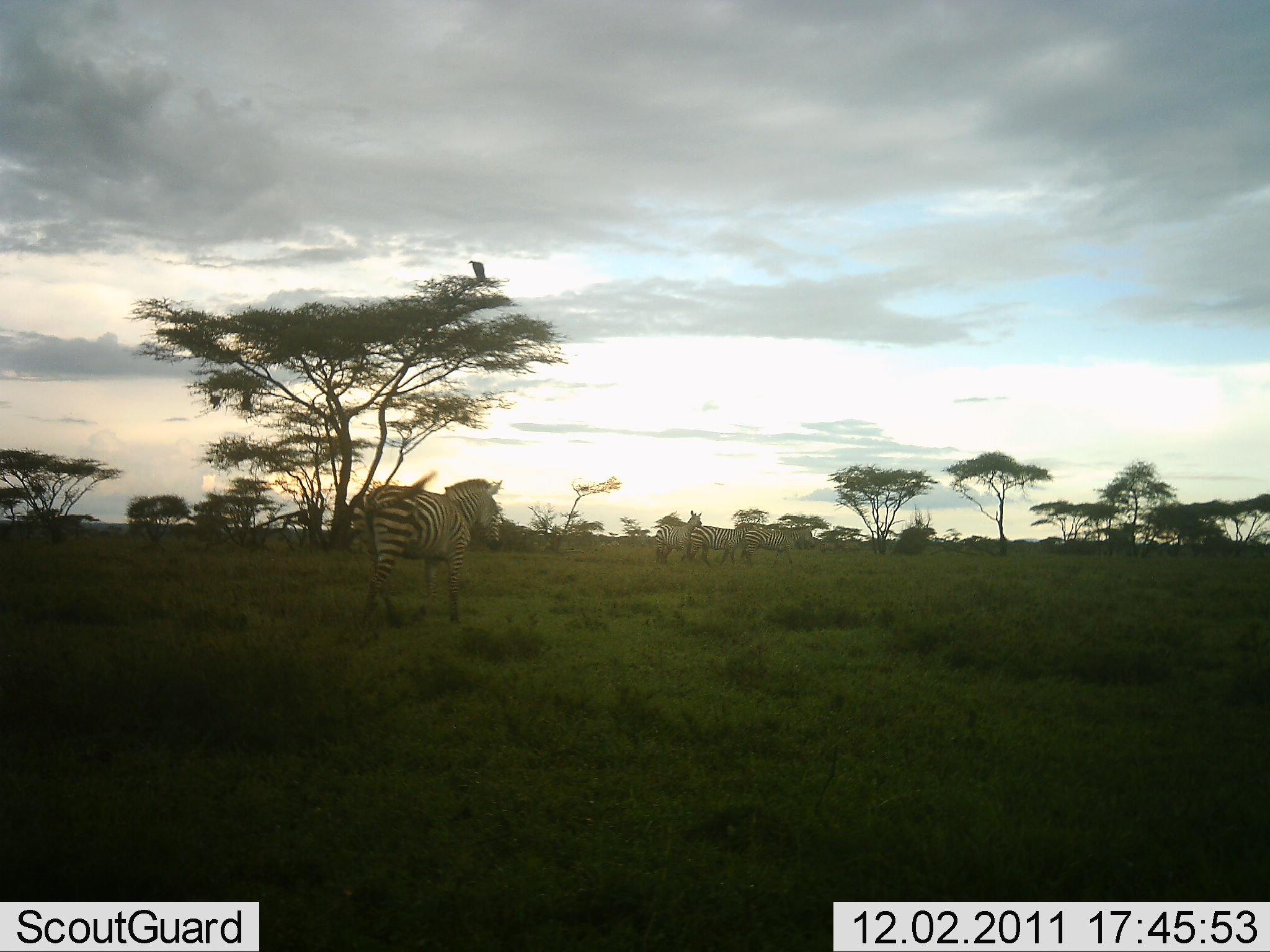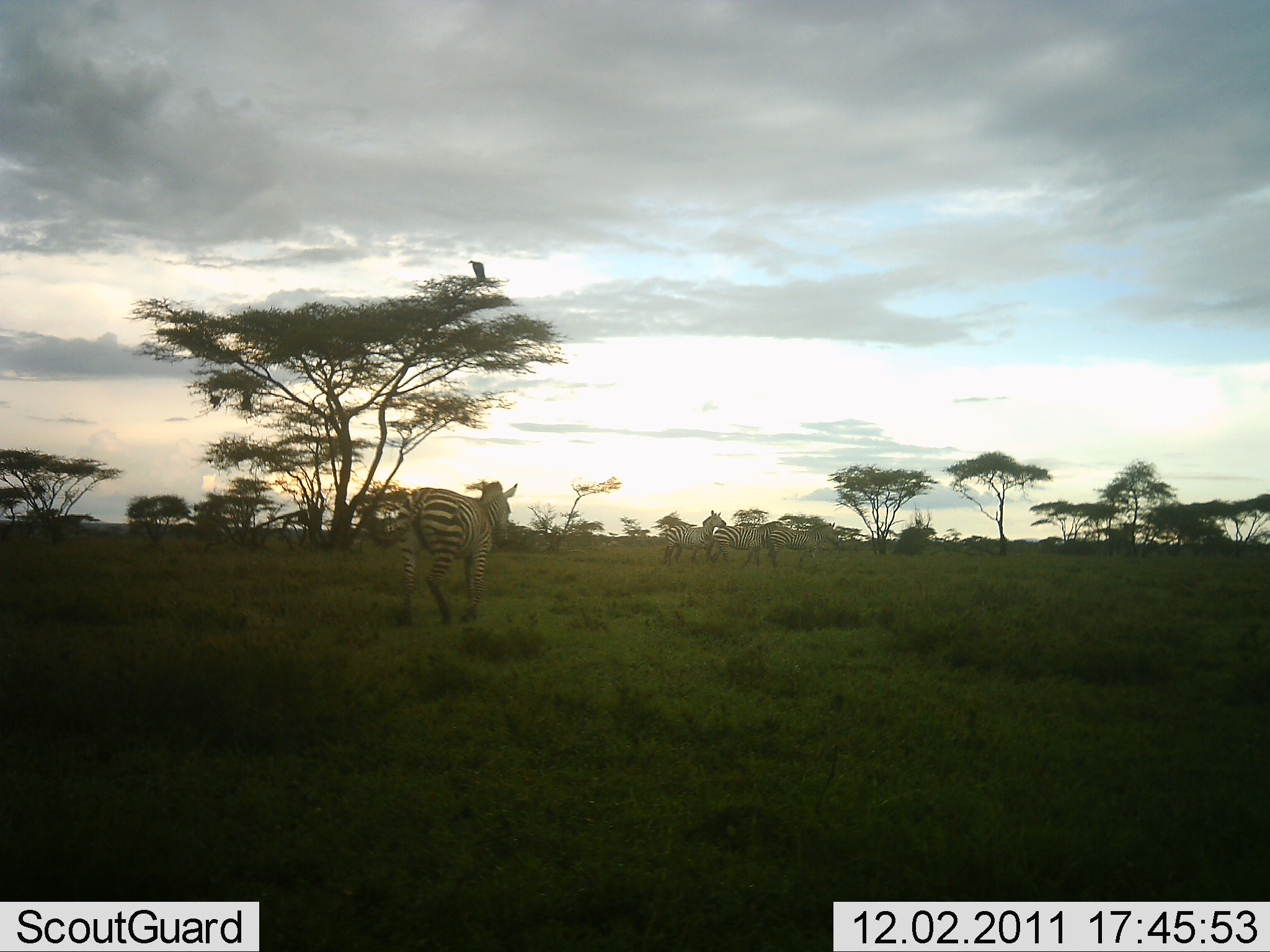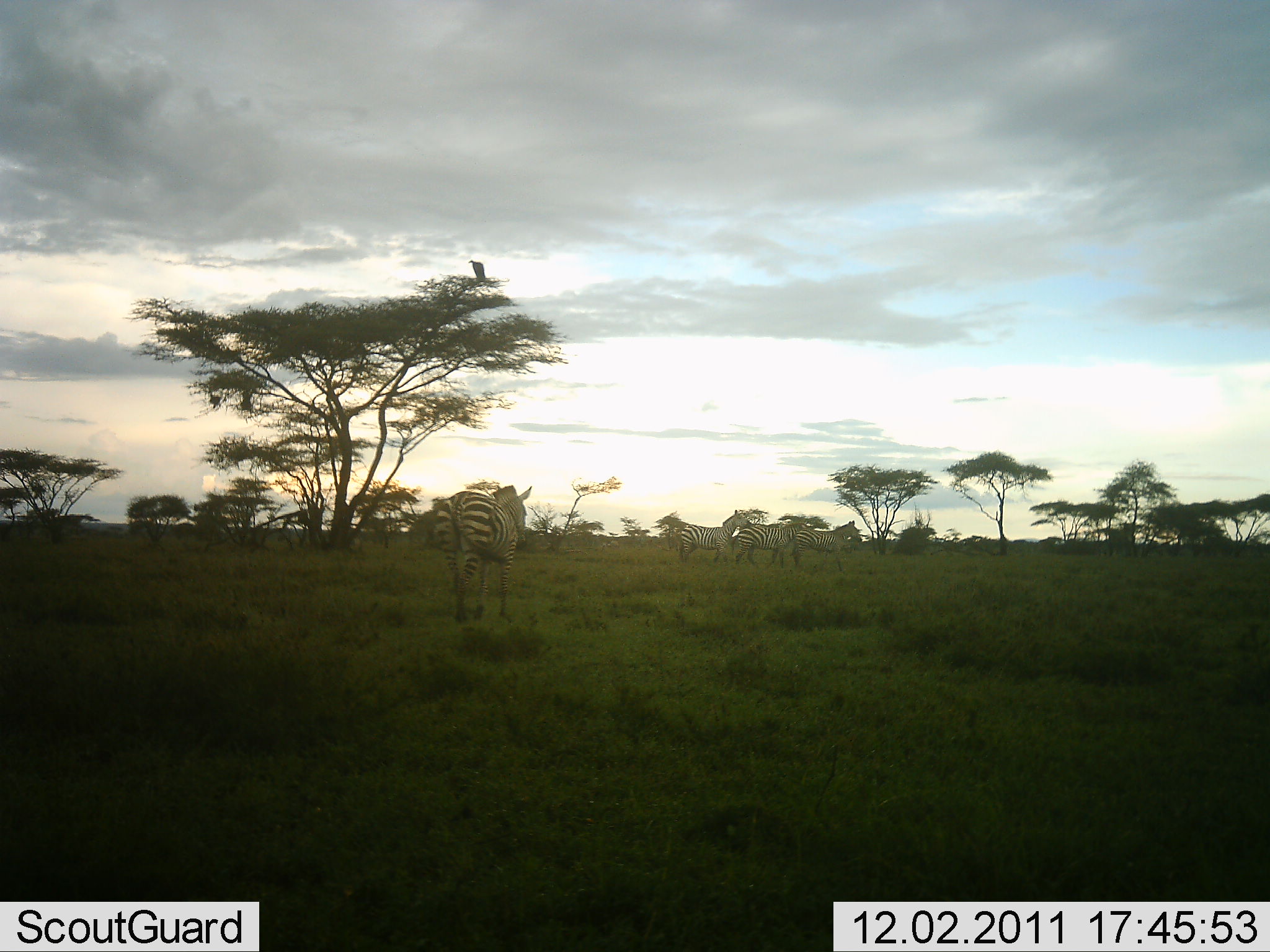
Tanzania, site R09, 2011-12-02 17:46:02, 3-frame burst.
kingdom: Animalia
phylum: Chordata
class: Mammalia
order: Perissodactyla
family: Equidae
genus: Equus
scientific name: Equus quagga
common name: plains zebra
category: zebra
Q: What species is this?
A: Zebra (plains zebra) (Equus quagga).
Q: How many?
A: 4.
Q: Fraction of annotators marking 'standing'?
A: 8%.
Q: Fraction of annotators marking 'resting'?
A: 0%.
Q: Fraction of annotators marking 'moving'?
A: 100%.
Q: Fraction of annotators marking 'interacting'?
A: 8%.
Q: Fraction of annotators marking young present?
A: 0%.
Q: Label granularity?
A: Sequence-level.